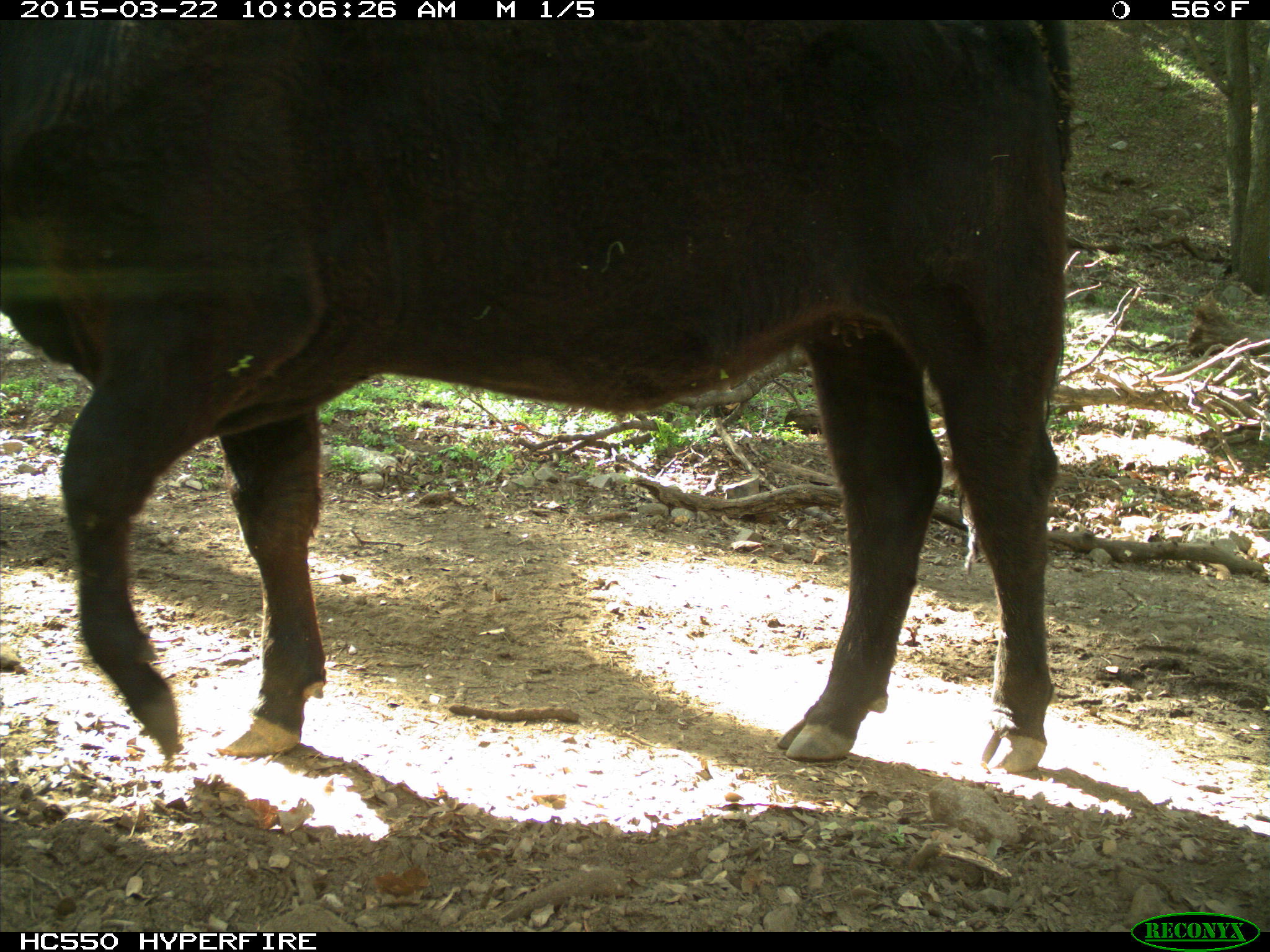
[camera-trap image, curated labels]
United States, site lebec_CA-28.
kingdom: Animalia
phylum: Chordata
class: Mammalia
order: Artiodactyla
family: Bovidae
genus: Bos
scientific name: Bos taurus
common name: domestic cow